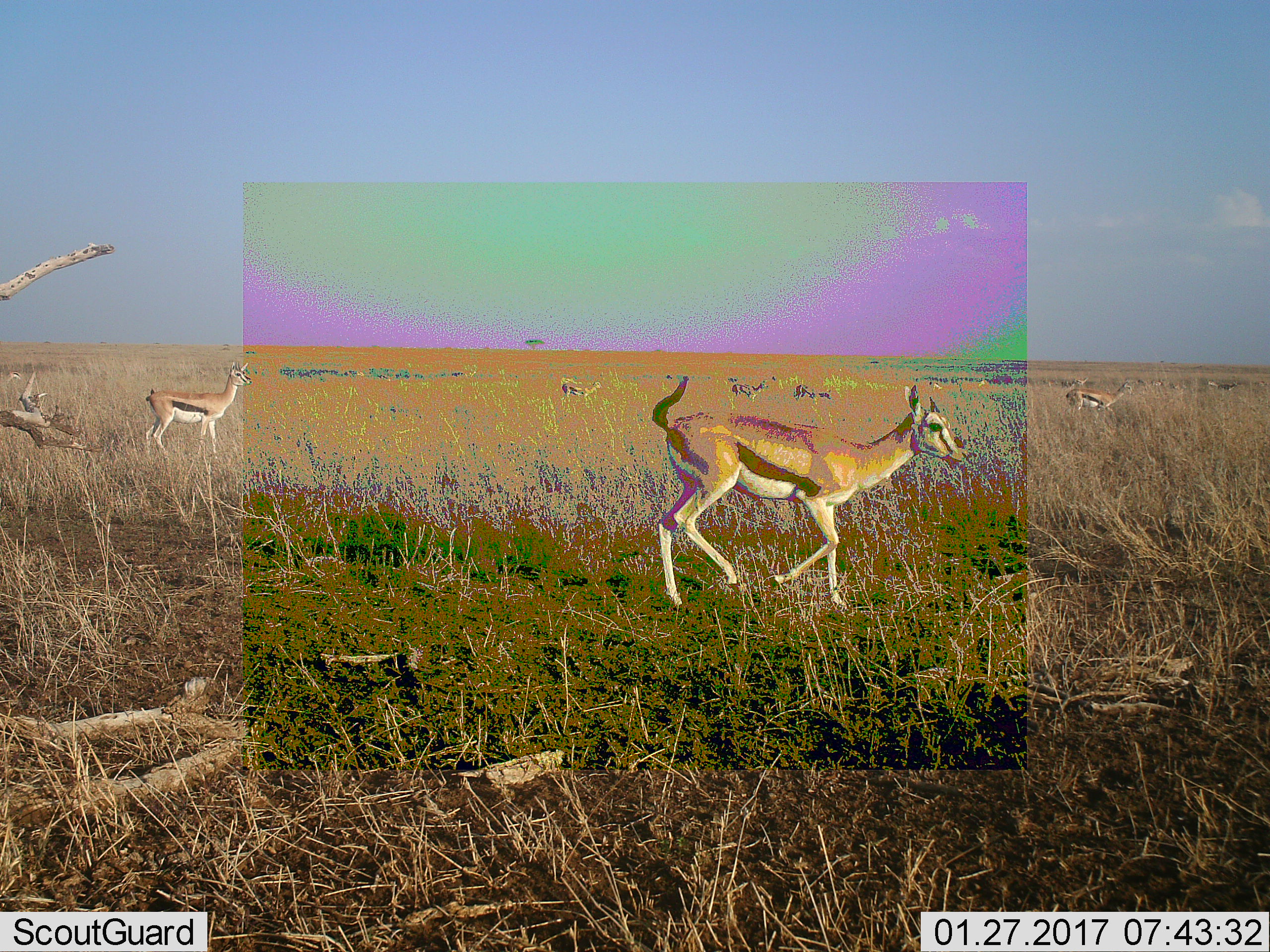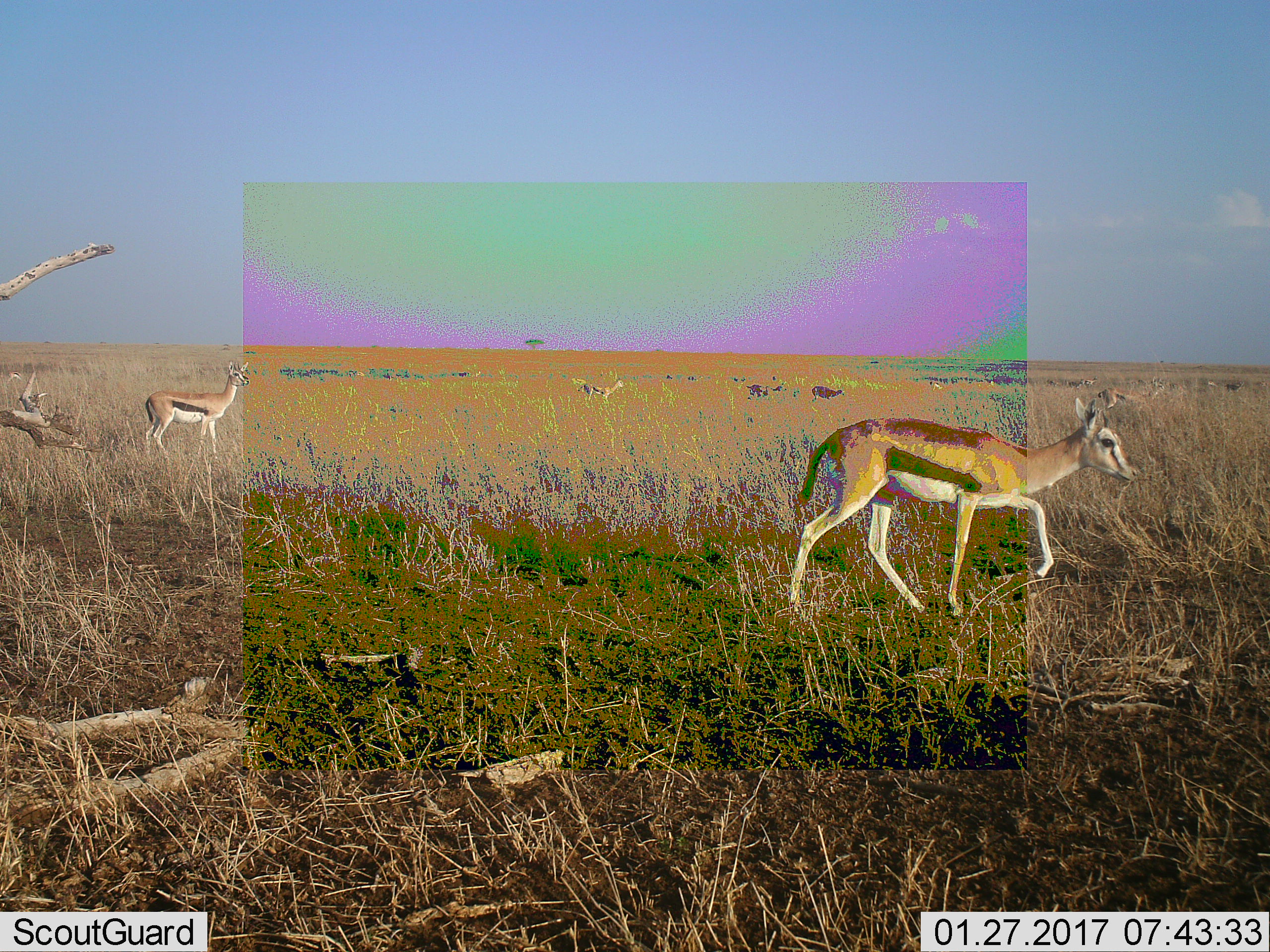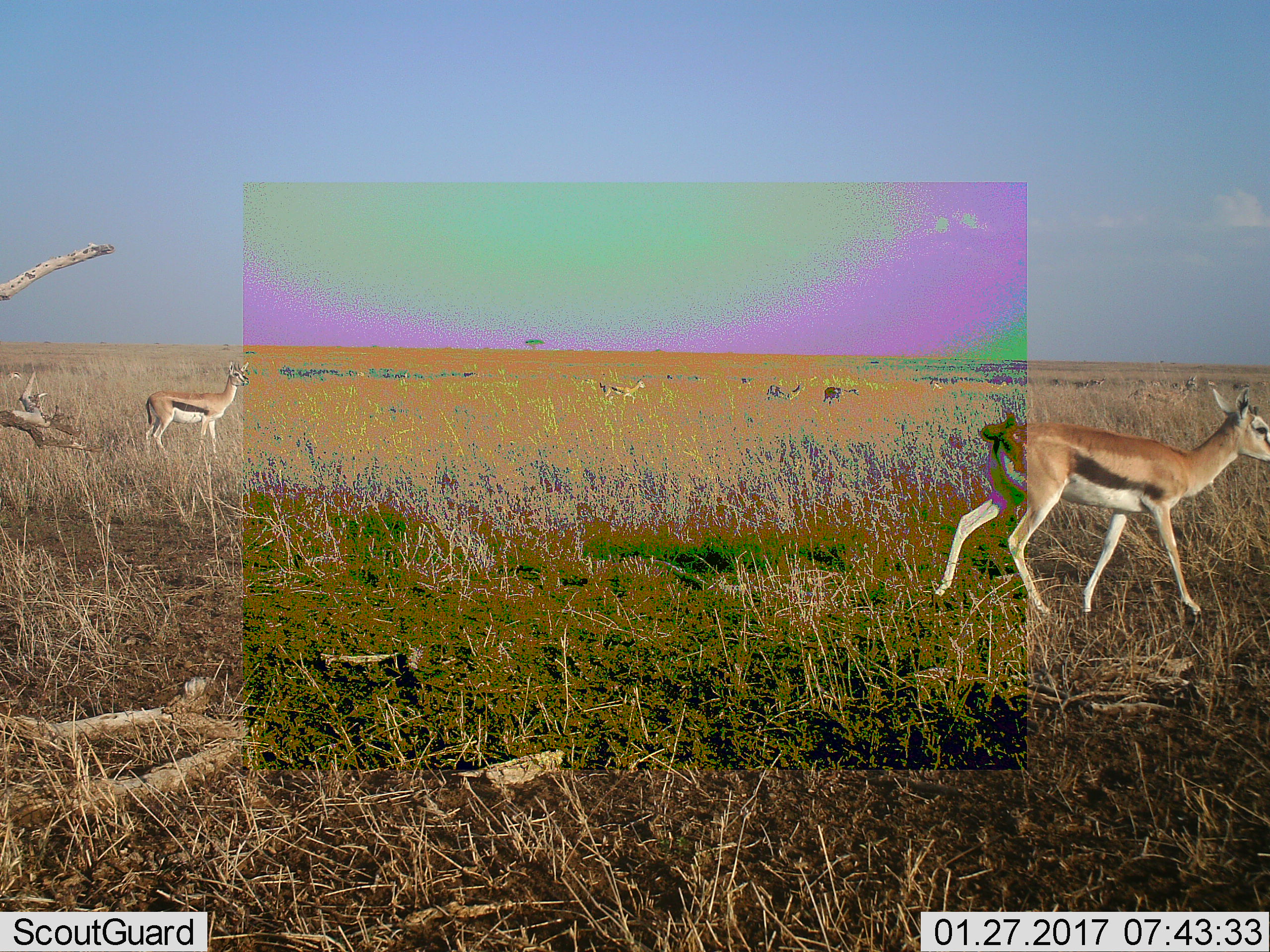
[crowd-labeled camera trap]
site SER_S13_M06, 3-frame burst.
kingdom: Animalia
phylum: Chordata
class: Mammalia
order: Artiodactyla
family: Bovidae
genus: Eudorcas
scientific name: Eudorcas thomsonii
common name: thomson's gazelle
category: gazellethomsons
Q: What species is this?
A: Gazellethomsons (thomson's gazelle) (Eudorcas thomsonii).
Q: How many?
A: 7.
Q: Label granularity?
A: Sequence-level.